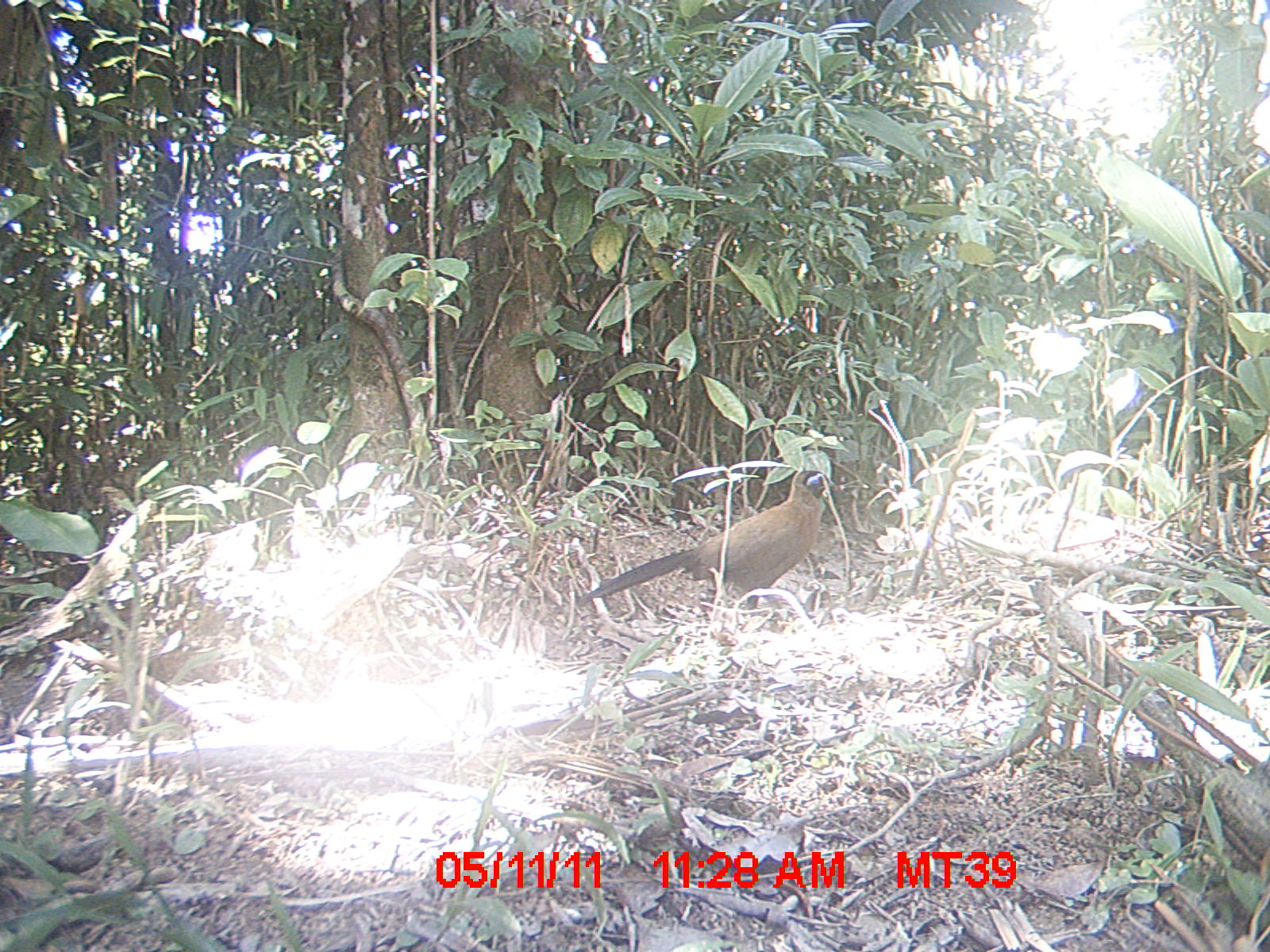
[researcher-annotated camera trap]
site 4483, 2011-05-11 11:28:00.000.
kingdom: Animalia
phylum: Chordata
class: Aves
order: Cuculiformes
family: Cuculidae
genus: Coua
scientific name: Coua serriana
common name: red-breasted coua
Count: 1.